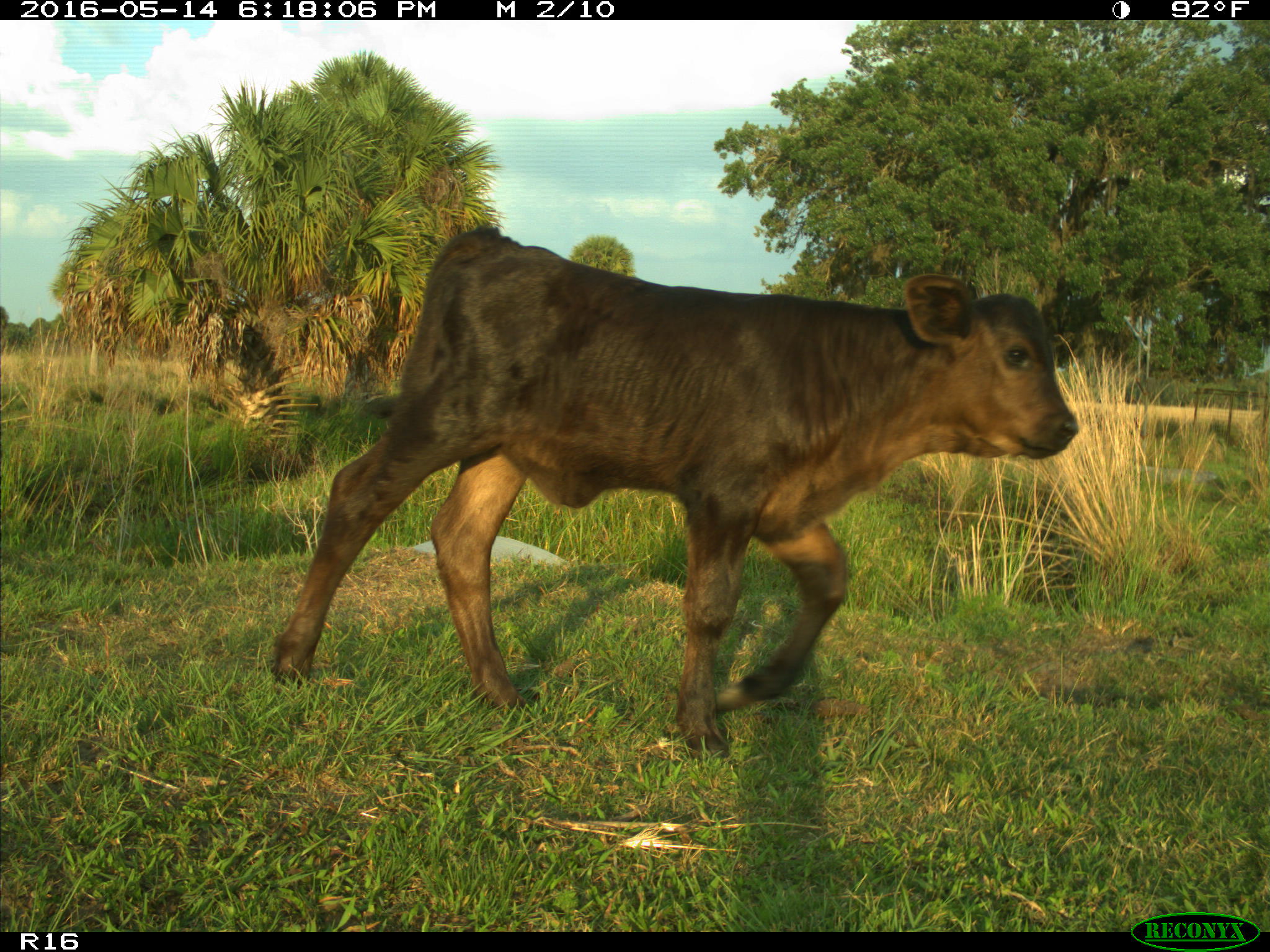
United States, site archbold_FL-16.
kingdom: Animalia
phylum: Chordata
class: Mammalia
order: Artiodactyla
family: Bovidae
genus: Bos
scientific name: Bos taurus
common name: domestic cow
Bos taurus (domestic cow).